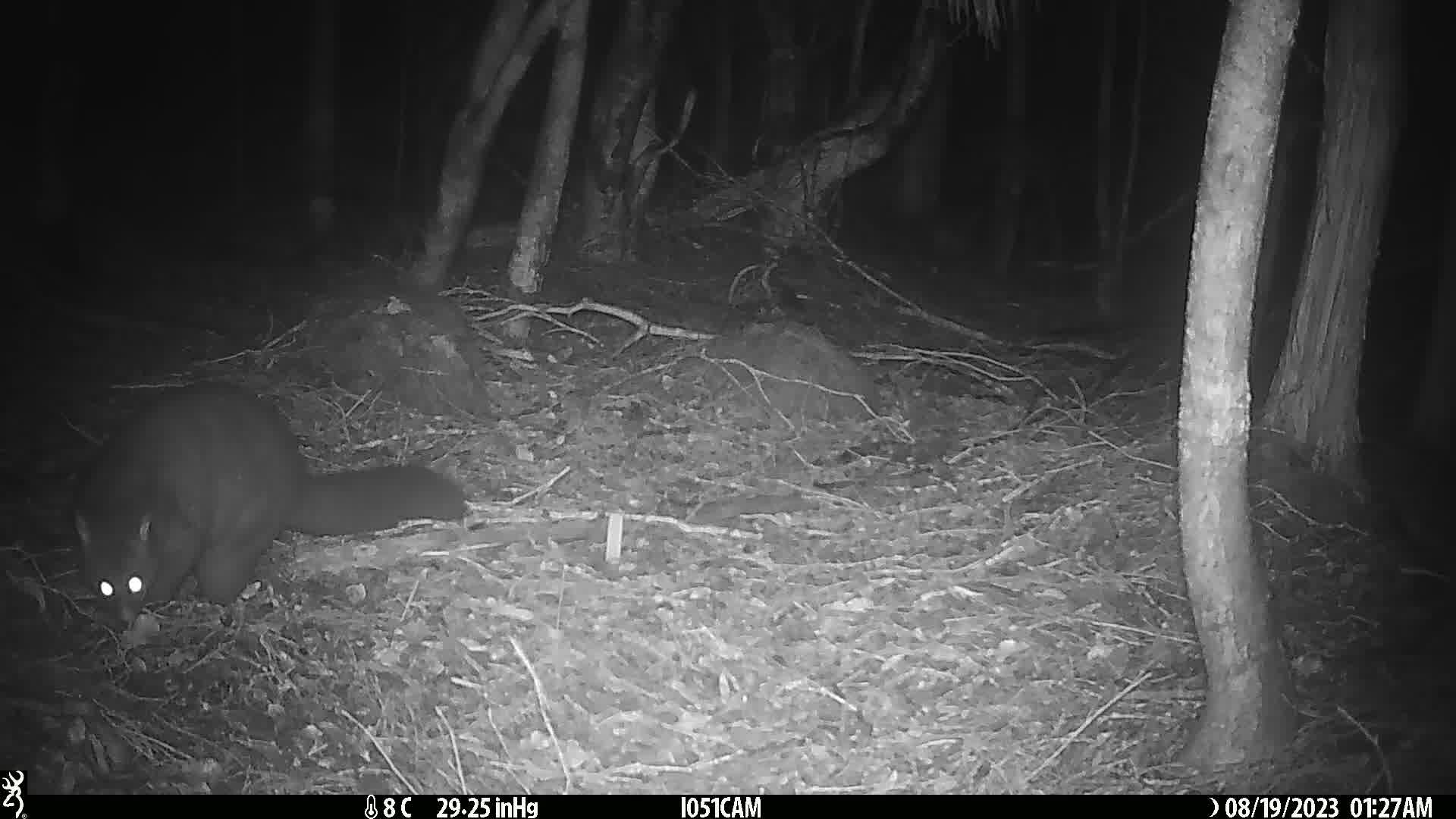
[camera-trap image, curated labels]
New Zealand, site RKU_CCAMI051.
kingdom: Animalia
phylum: Chordata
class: Mammalia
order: Diprotodontia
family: Phalangeridae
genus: Trichosurus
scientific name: Trichosurus vulpecula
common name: common brushtail possum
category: possum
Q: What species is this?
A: Possum (common brushtail possum) (Trichosurus vulpecula).